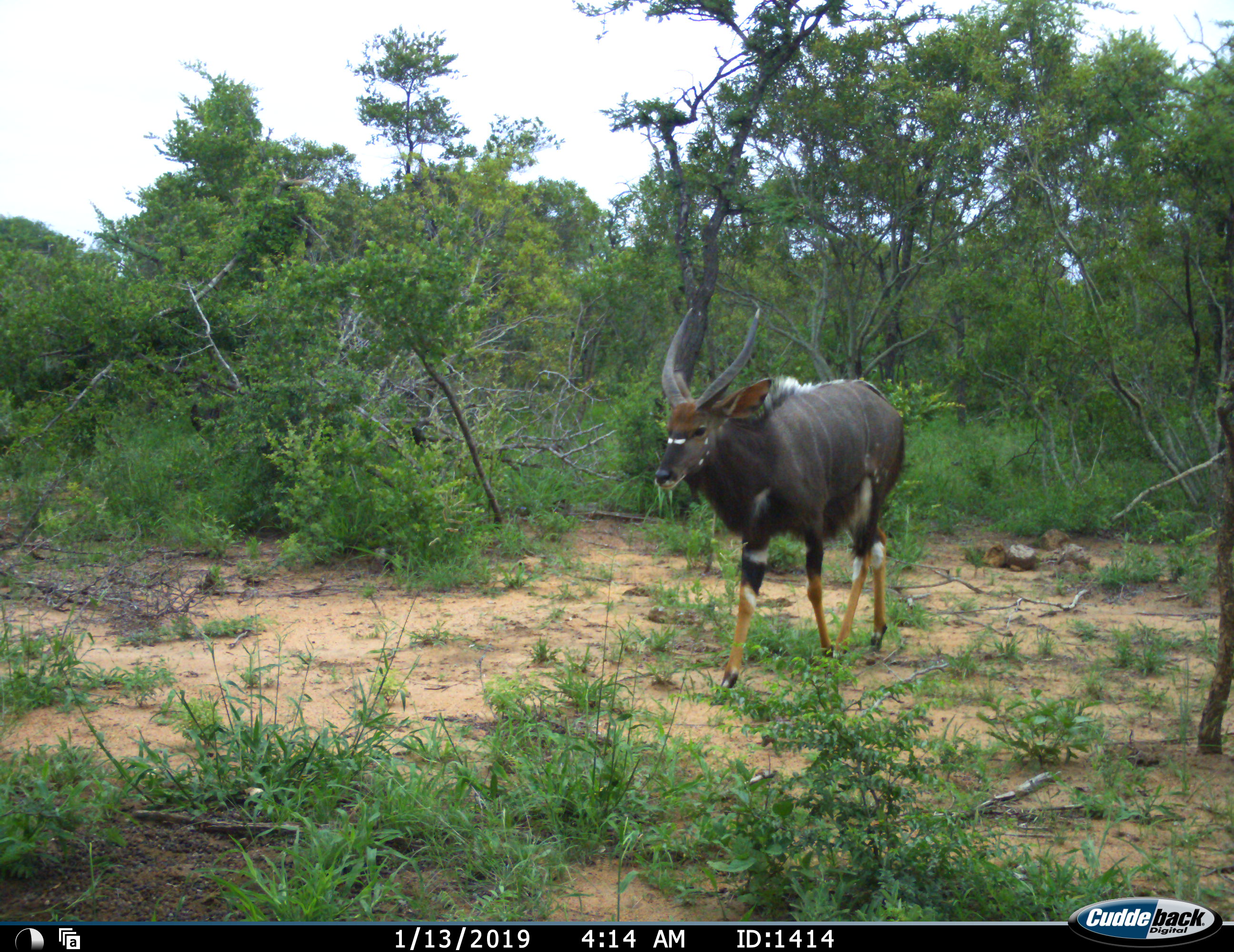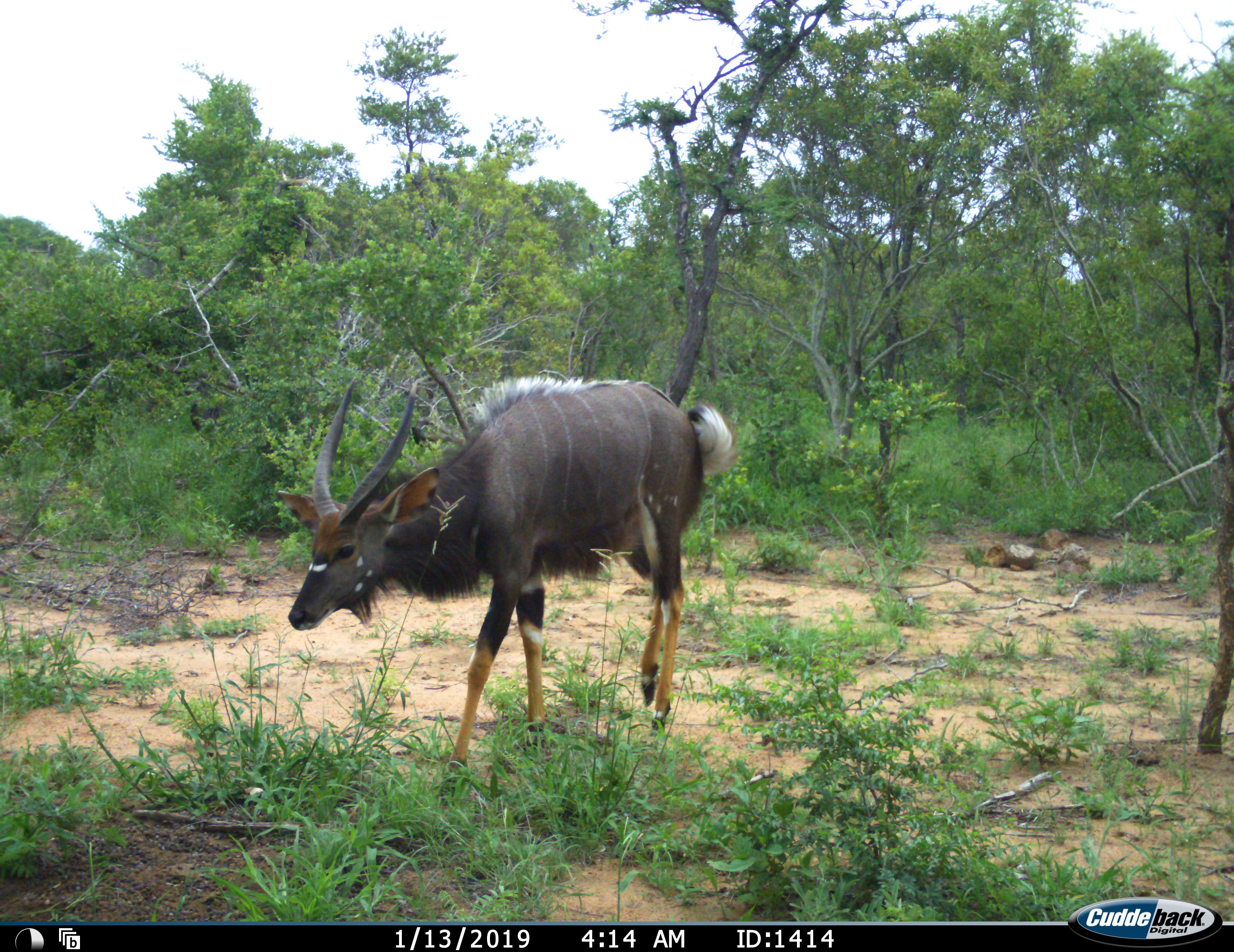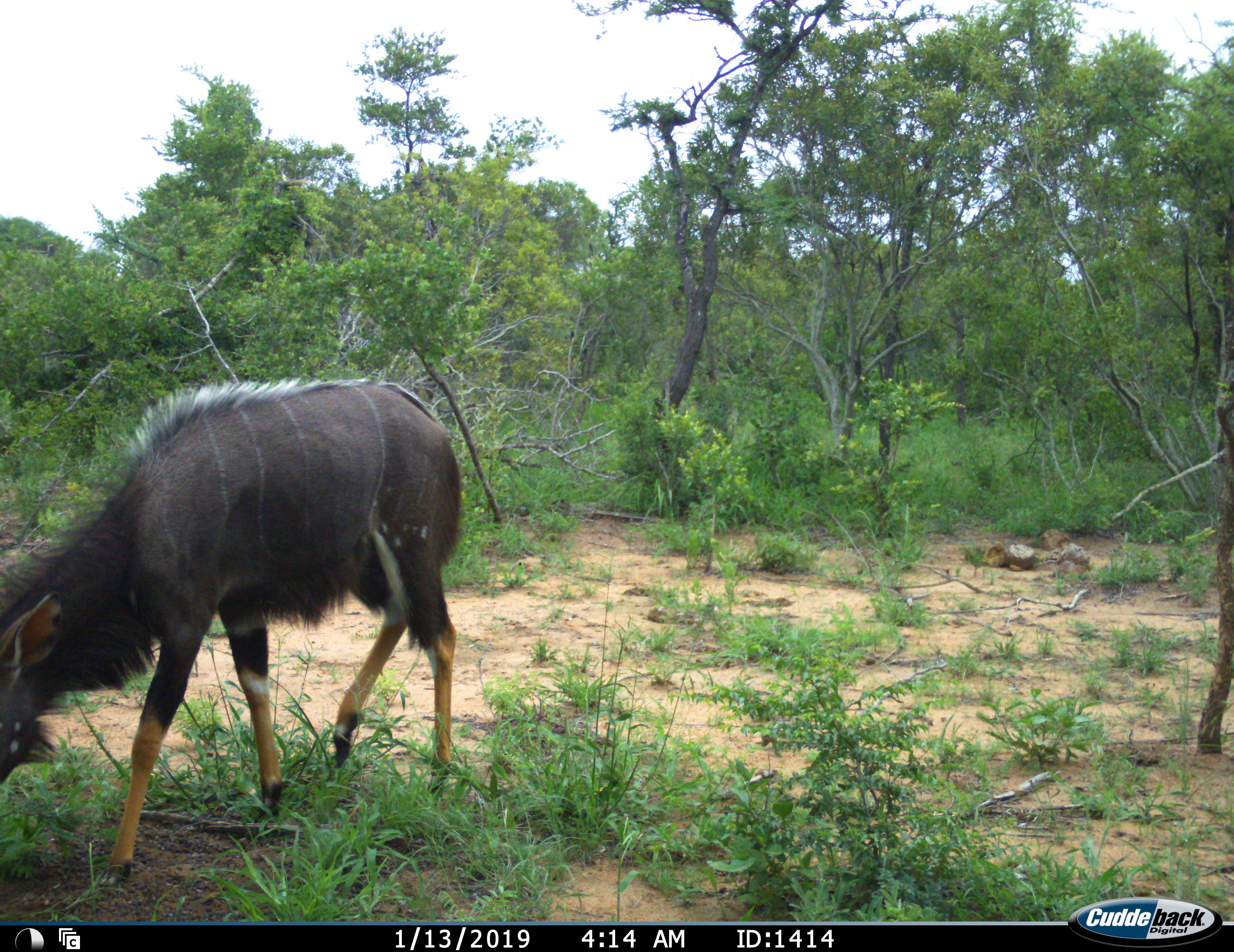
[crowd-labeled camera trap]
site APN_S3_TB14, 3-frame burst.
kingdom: Animalia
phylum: Chordata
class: Mammalia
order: Artiodactyla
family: Bovidae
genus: Tragelaphus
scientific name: Tragelaphus angasii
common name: nyala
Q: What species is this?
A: Nyala (Tragelaphus angasii).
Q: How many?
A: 1.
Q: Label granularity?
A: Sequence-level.